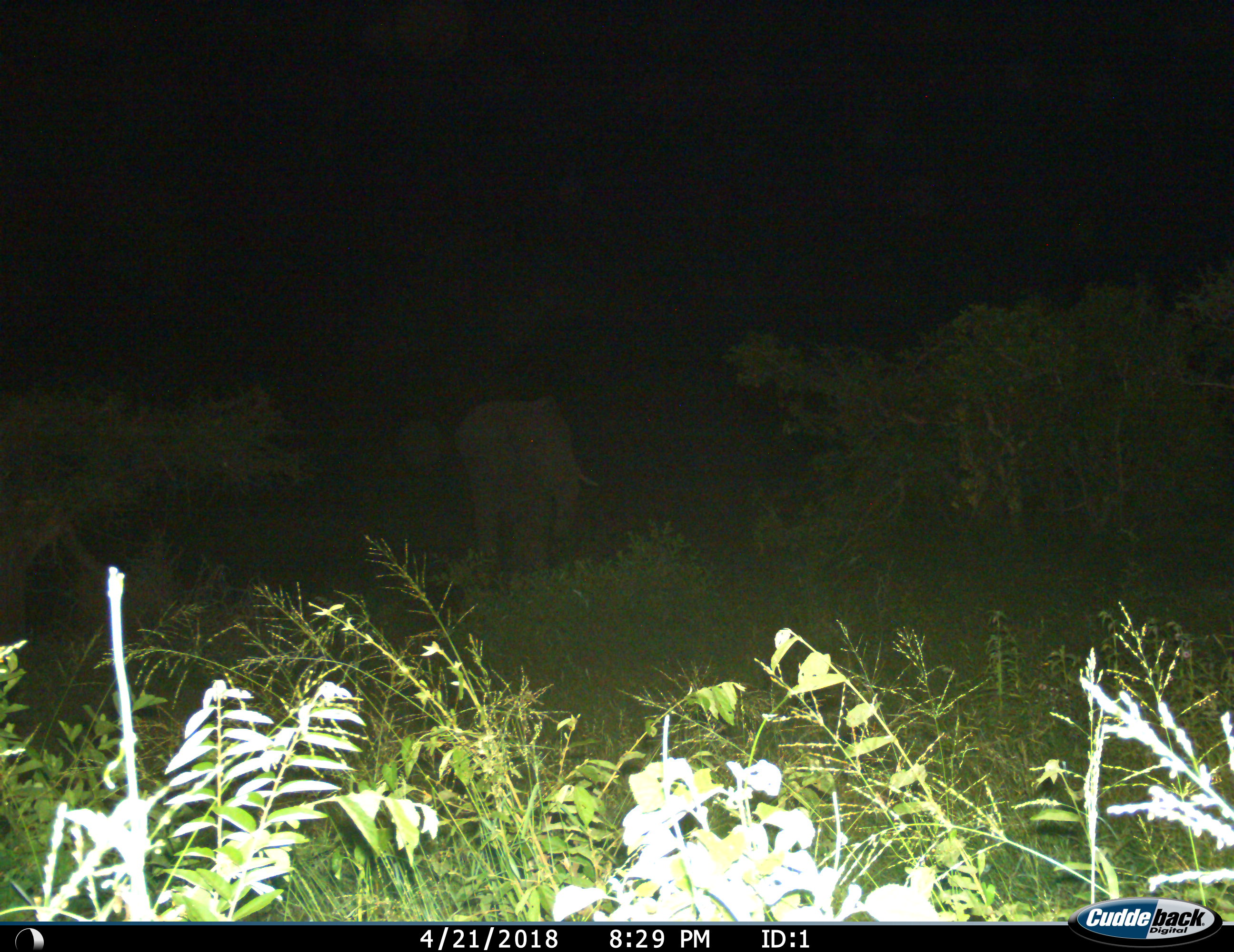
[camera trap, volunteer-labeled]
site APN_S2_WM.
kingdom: Animalia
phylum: Chordata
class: Mammalia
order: Proboscidea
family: Elephantidae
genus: Loxodonta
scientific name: Loxodonta africana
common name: african bush elephant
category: elephant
Elephant (african bush elephant) (Loxodonta africana), count 1. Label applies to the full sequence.